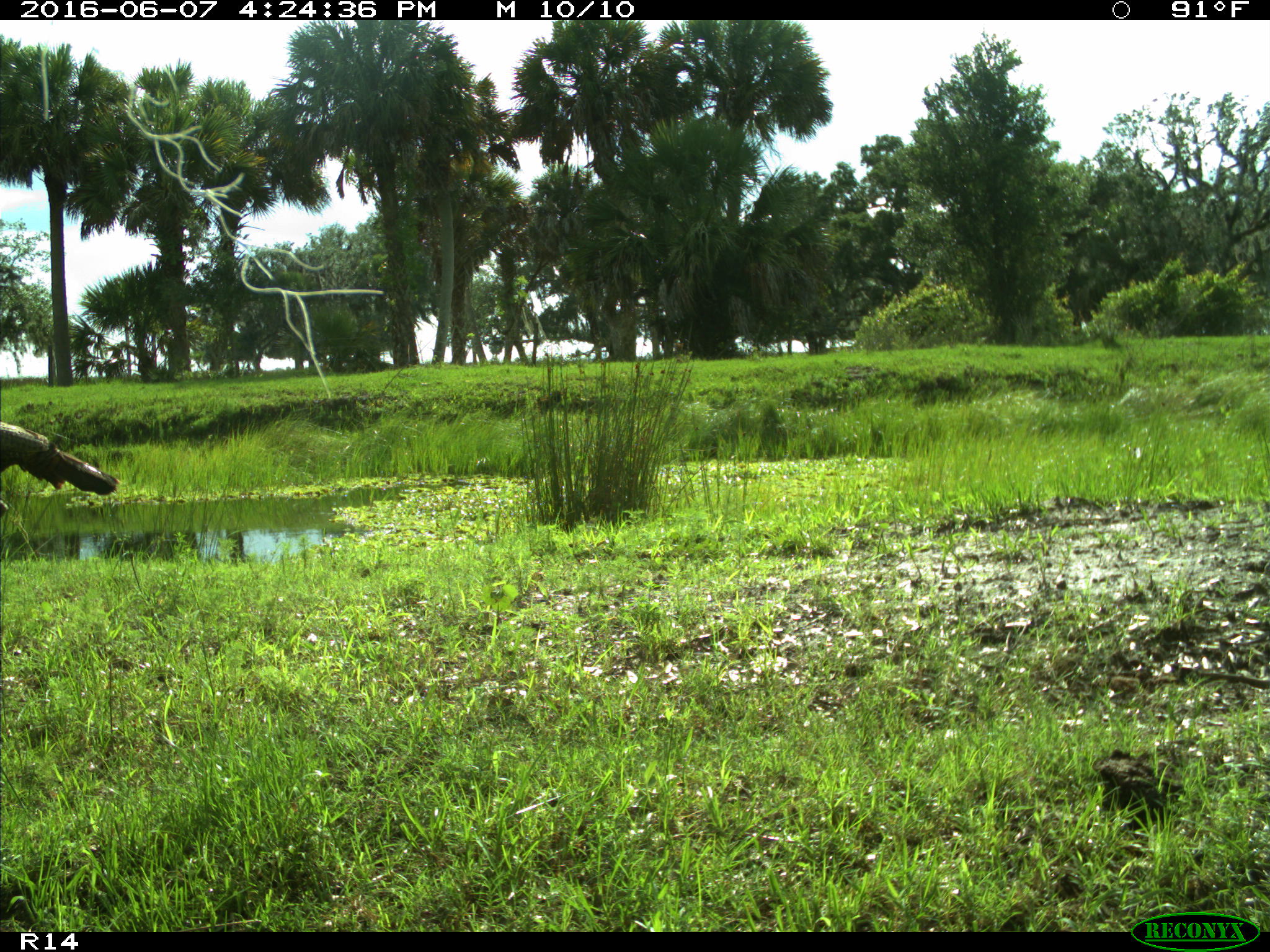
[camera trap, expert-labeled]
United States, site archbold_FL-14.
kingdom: Animalia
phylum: Chordata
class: Aves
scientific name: Aves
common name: birds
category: unidentified bird